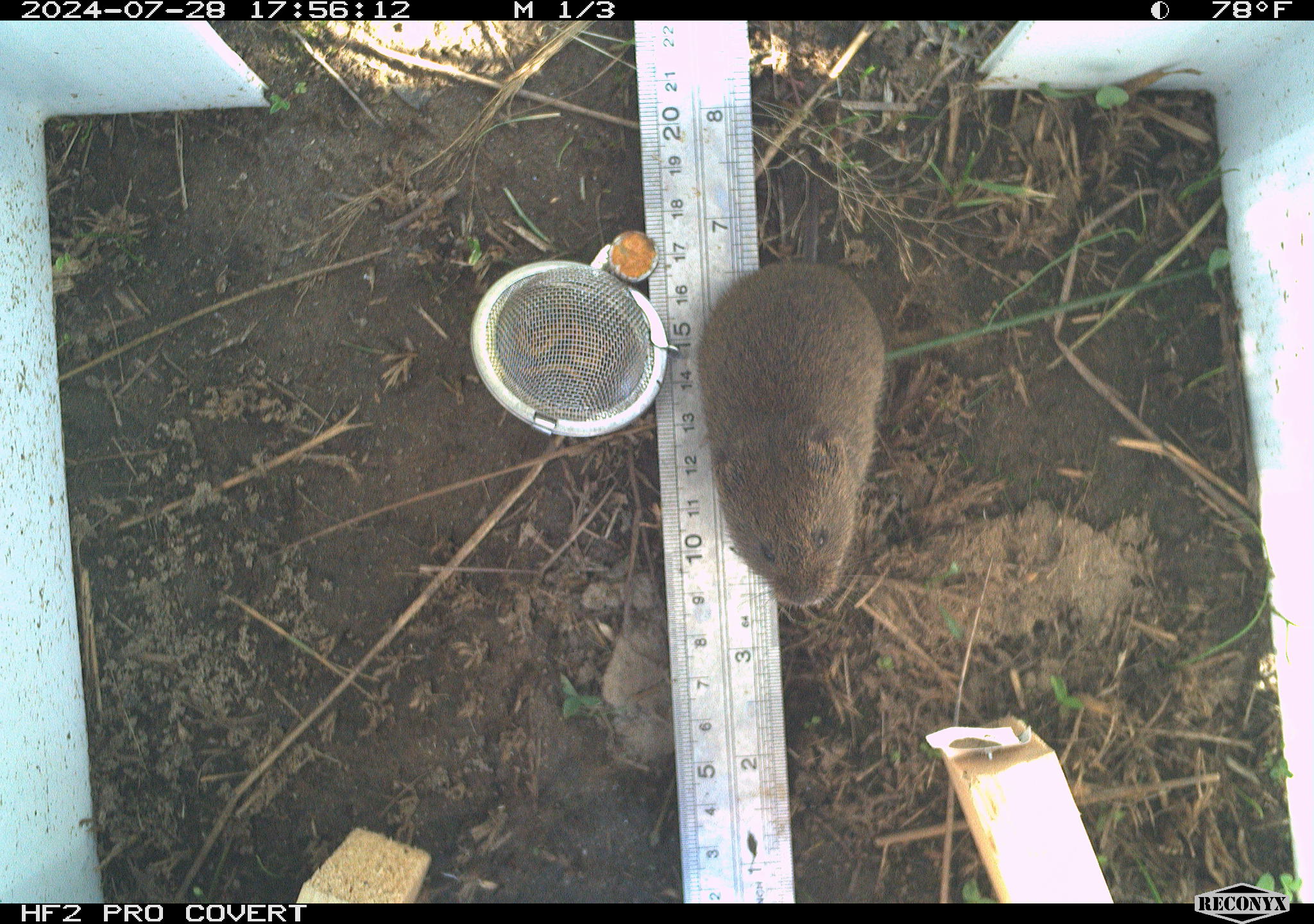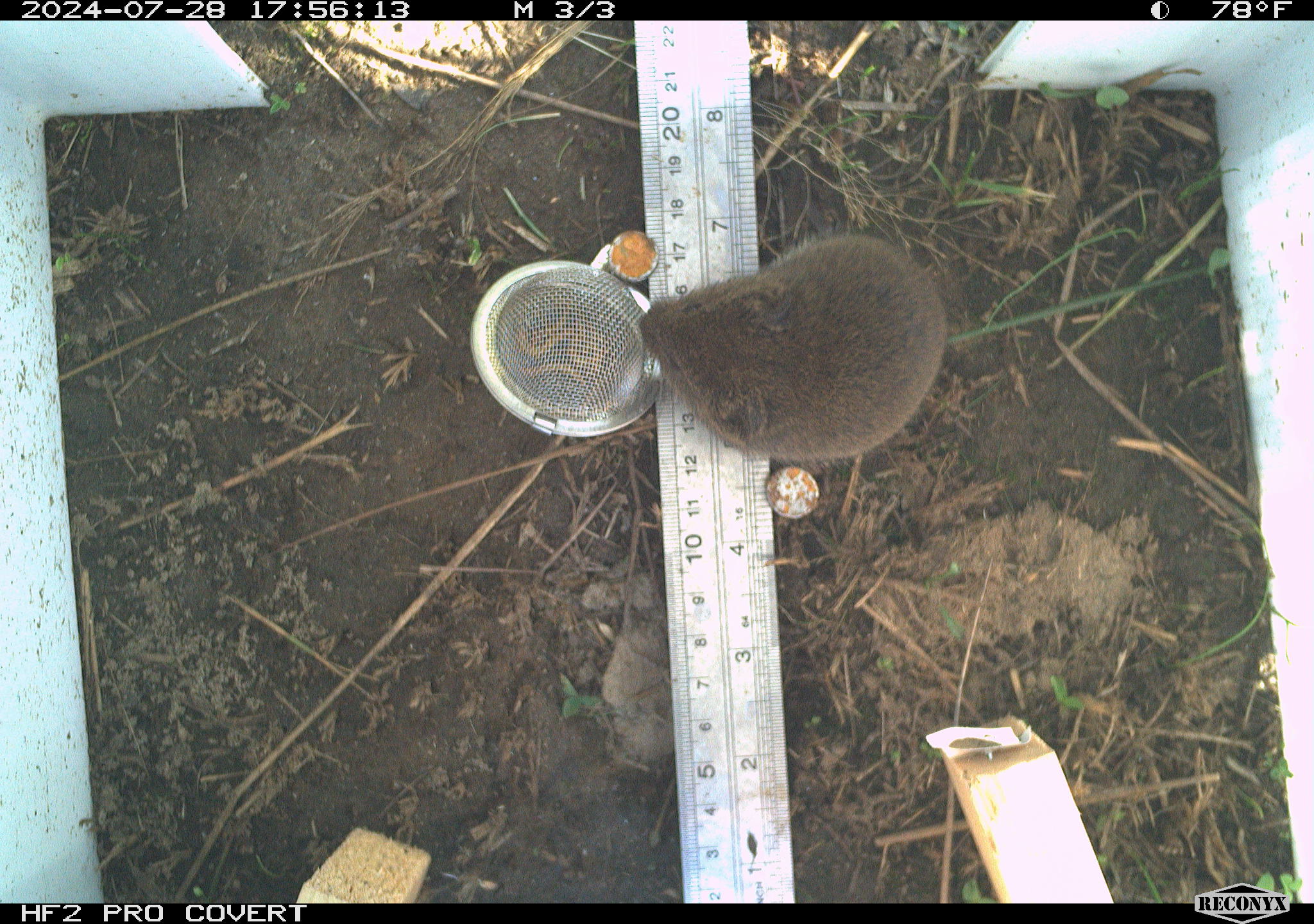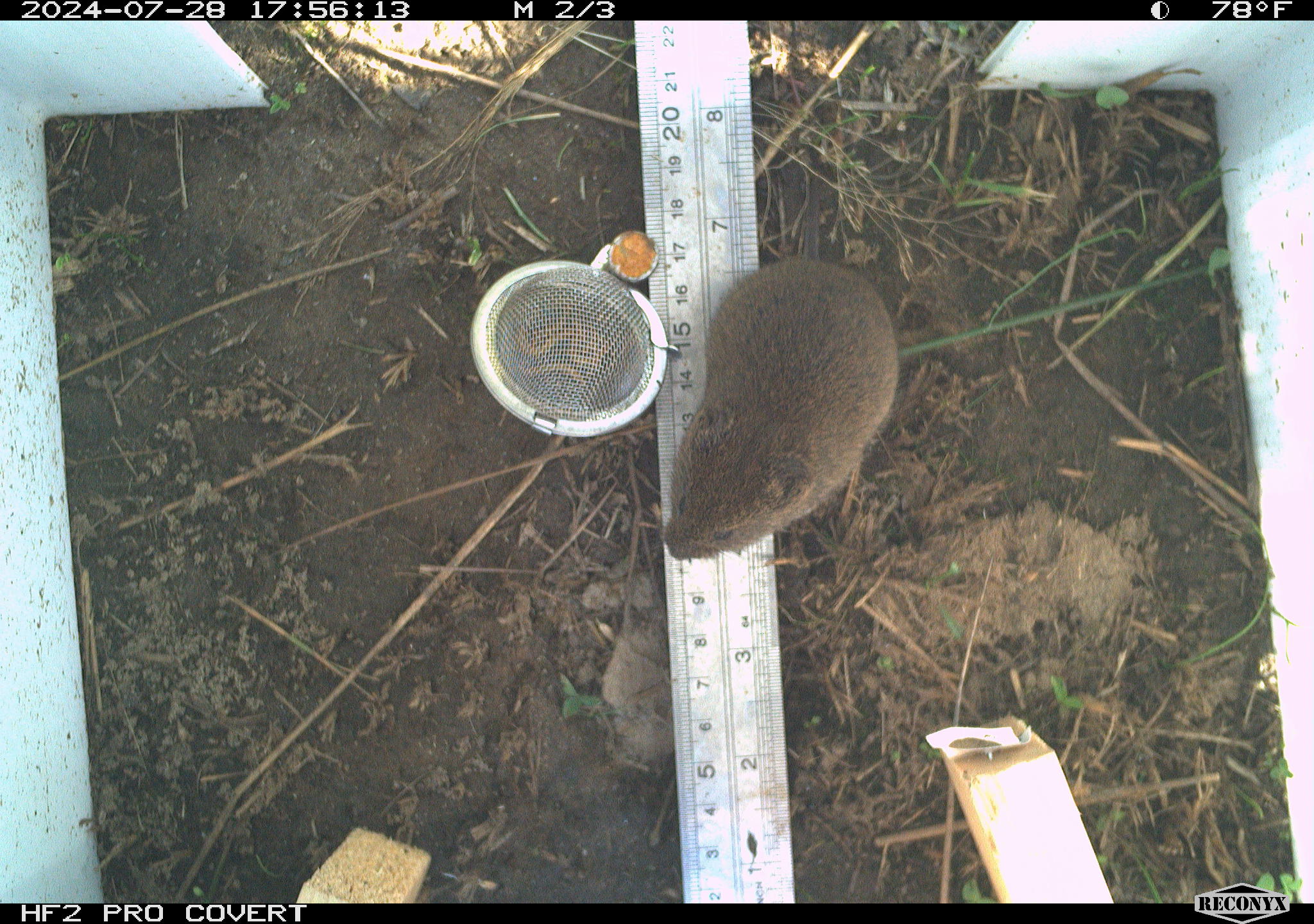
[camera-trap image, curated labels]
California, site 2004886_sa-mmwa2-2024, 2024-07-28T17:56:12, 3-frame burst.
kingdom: Animalia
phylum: Chordata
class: Mammalia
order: Rodentia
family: Cricetidae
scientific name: Arvicolinae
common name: voles, lemmings, and muskrats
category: arvicolinae subfamily